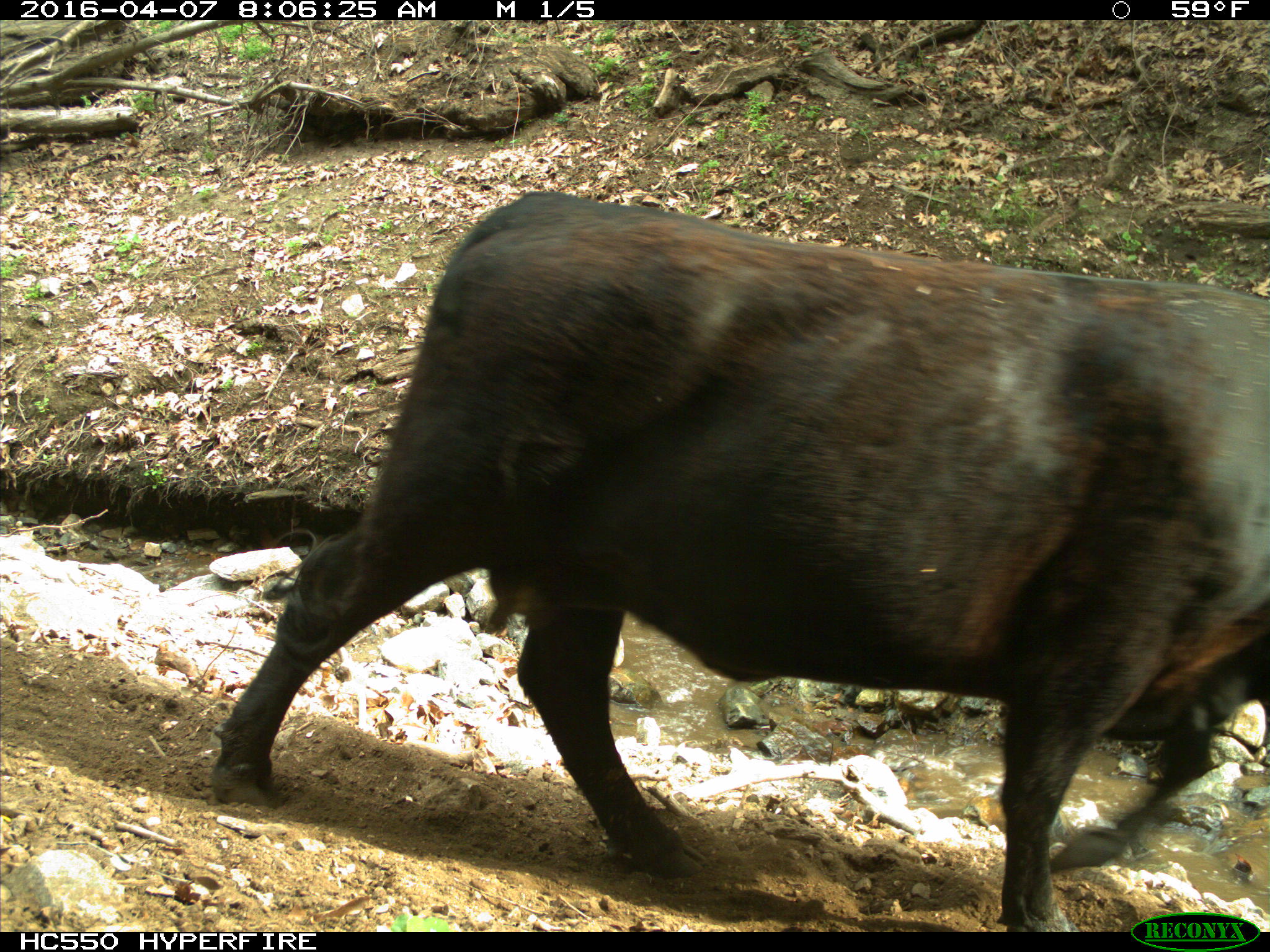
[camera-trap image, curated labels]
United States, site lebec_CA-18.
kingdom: Animalia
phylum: Chordata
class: Mammalia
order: Artiodactyla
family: Bovidae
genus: Bos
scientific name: Bos taurus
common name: domestic cow